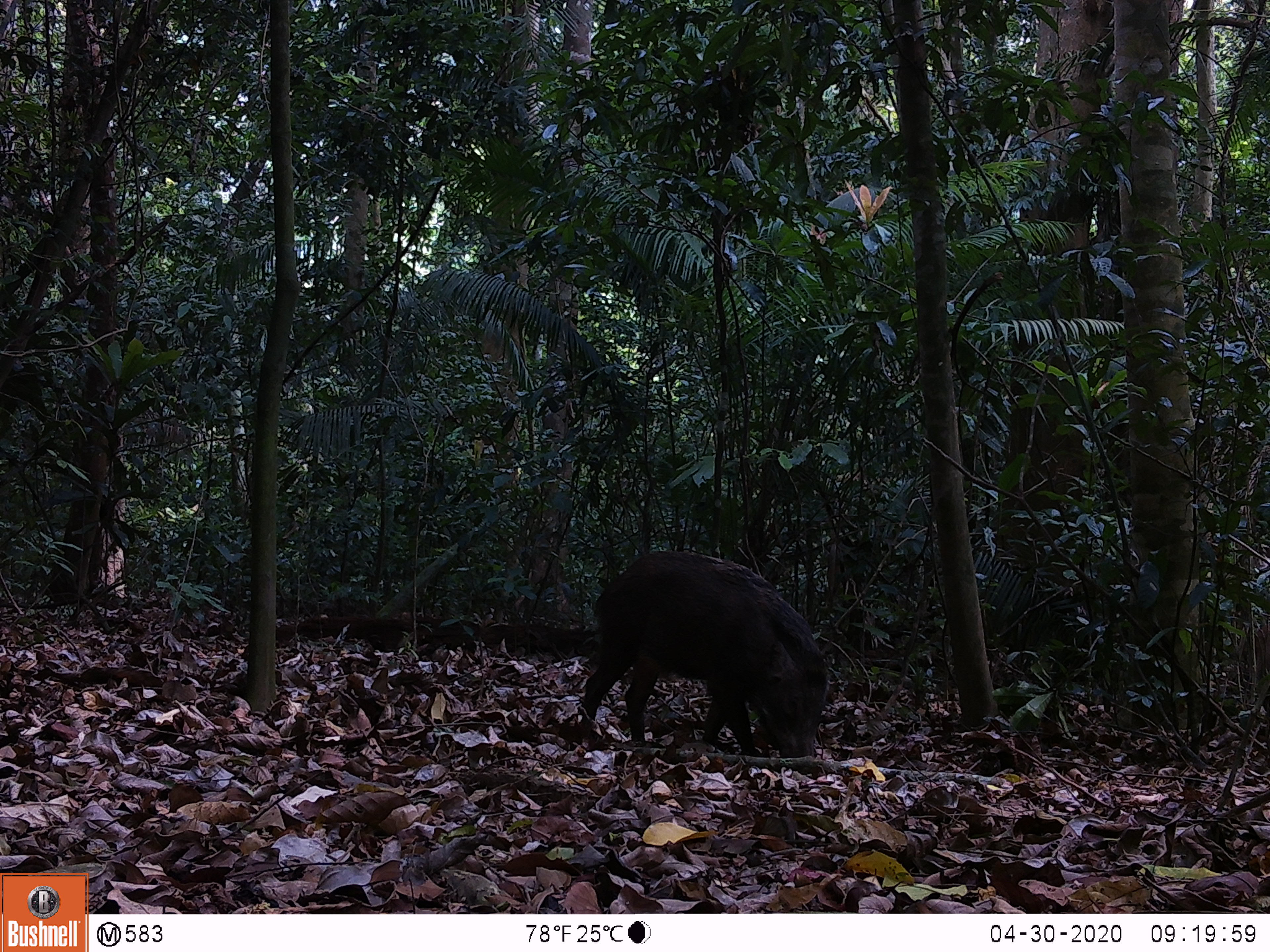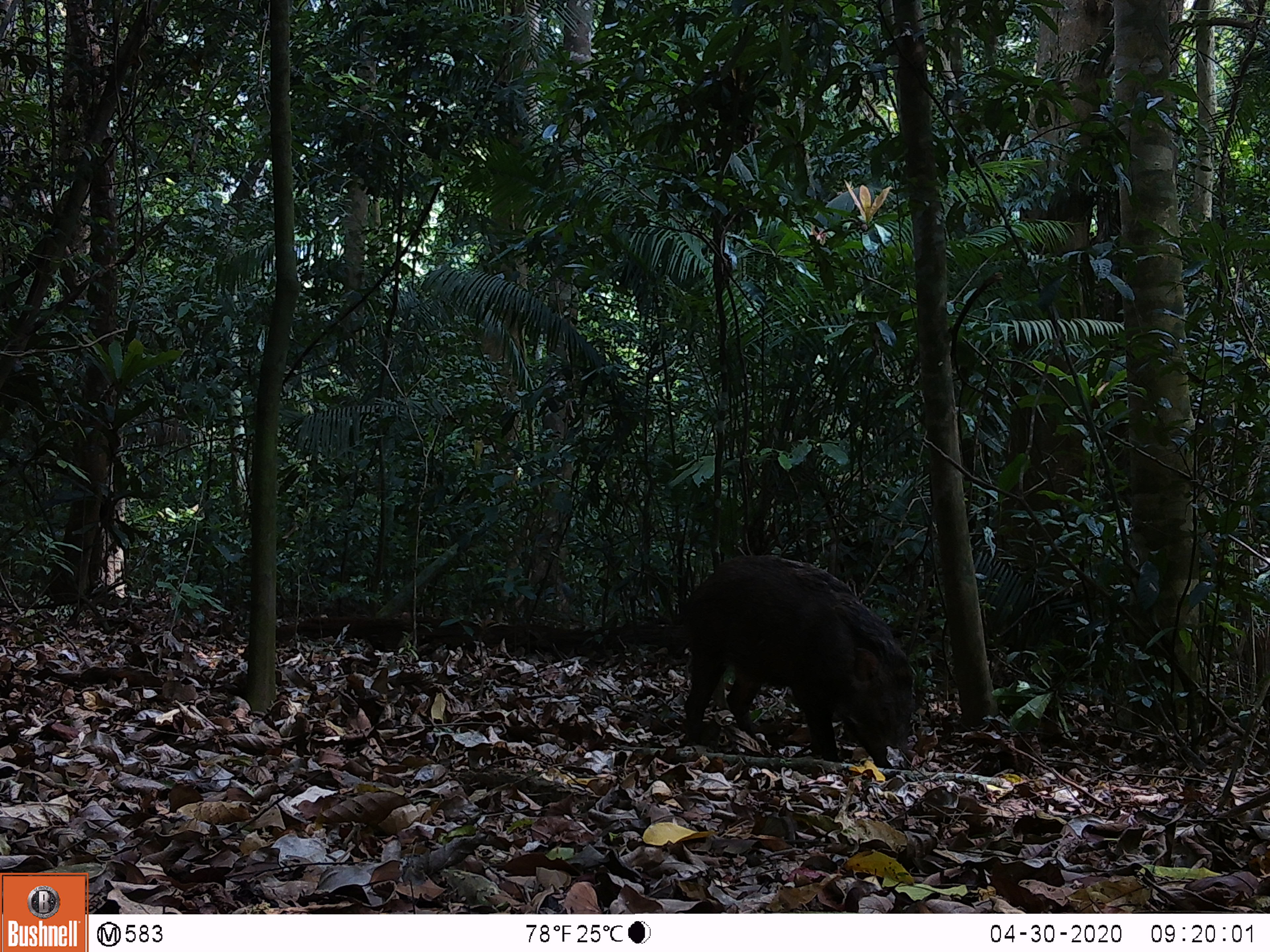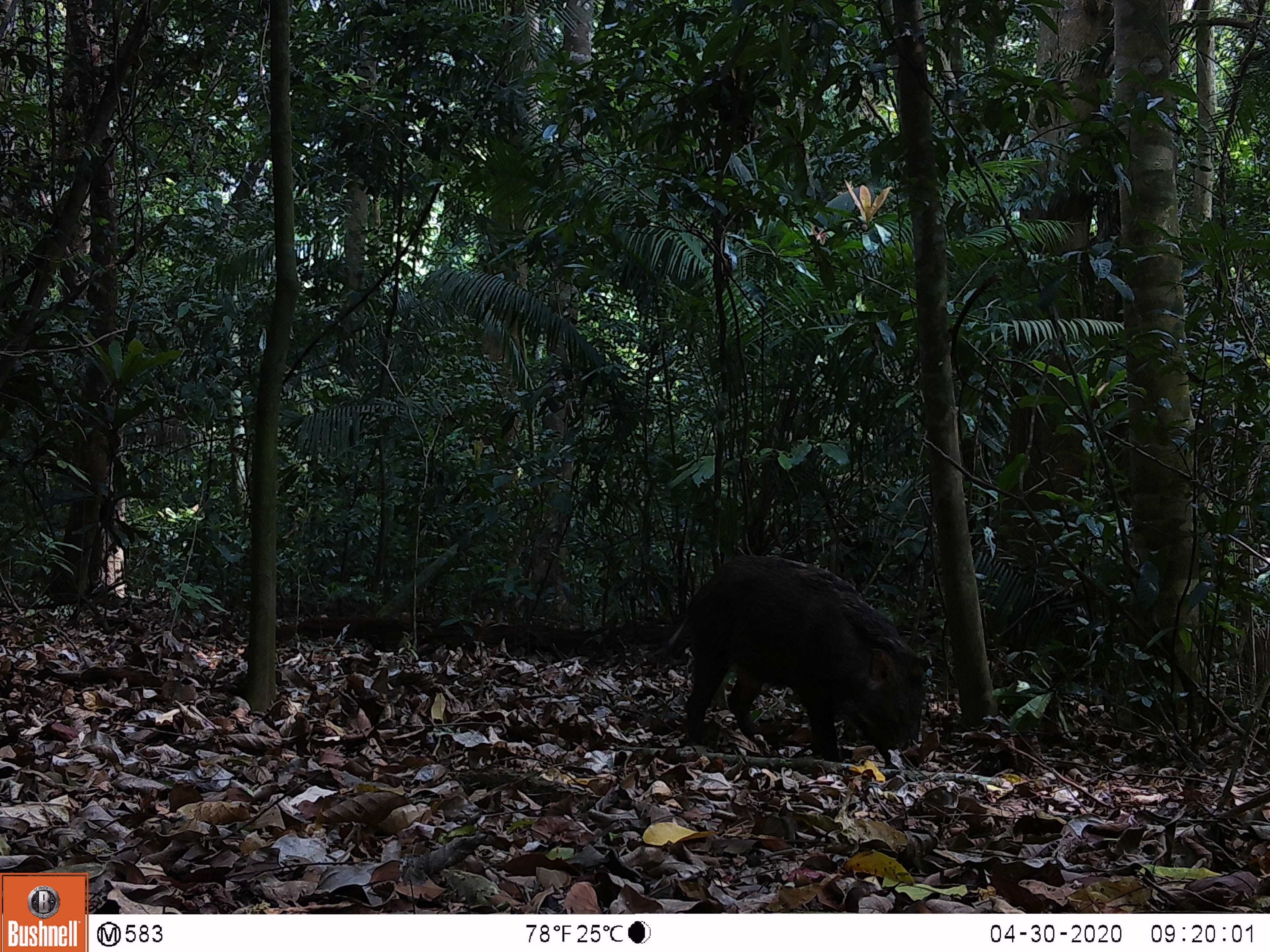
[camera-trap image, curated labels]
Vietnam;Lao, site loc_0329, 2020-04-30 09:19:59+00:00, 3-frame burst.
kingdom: Animalia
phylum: Chordata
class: Mammalia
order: Artiodactyla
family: Suidae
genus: Sus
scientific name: Sus scrofa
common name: eurasian wild pig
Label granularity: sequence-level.